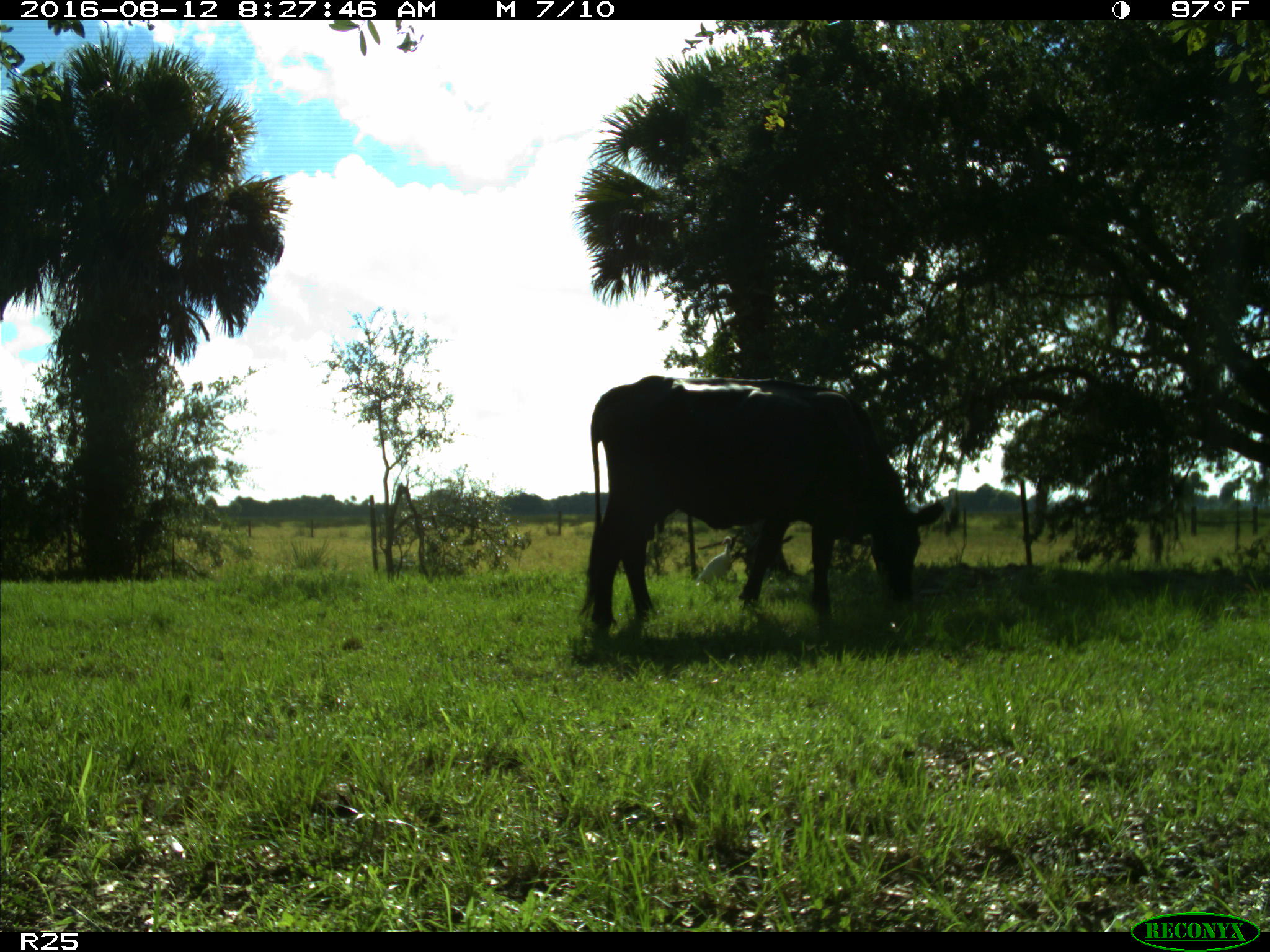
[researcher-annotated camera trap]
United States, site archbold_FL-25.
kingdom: Animalia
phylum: Chordata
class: Mammalia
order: Artiodactyla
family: Bovidae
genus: Bos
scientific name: Bos taurus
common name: domestic cow